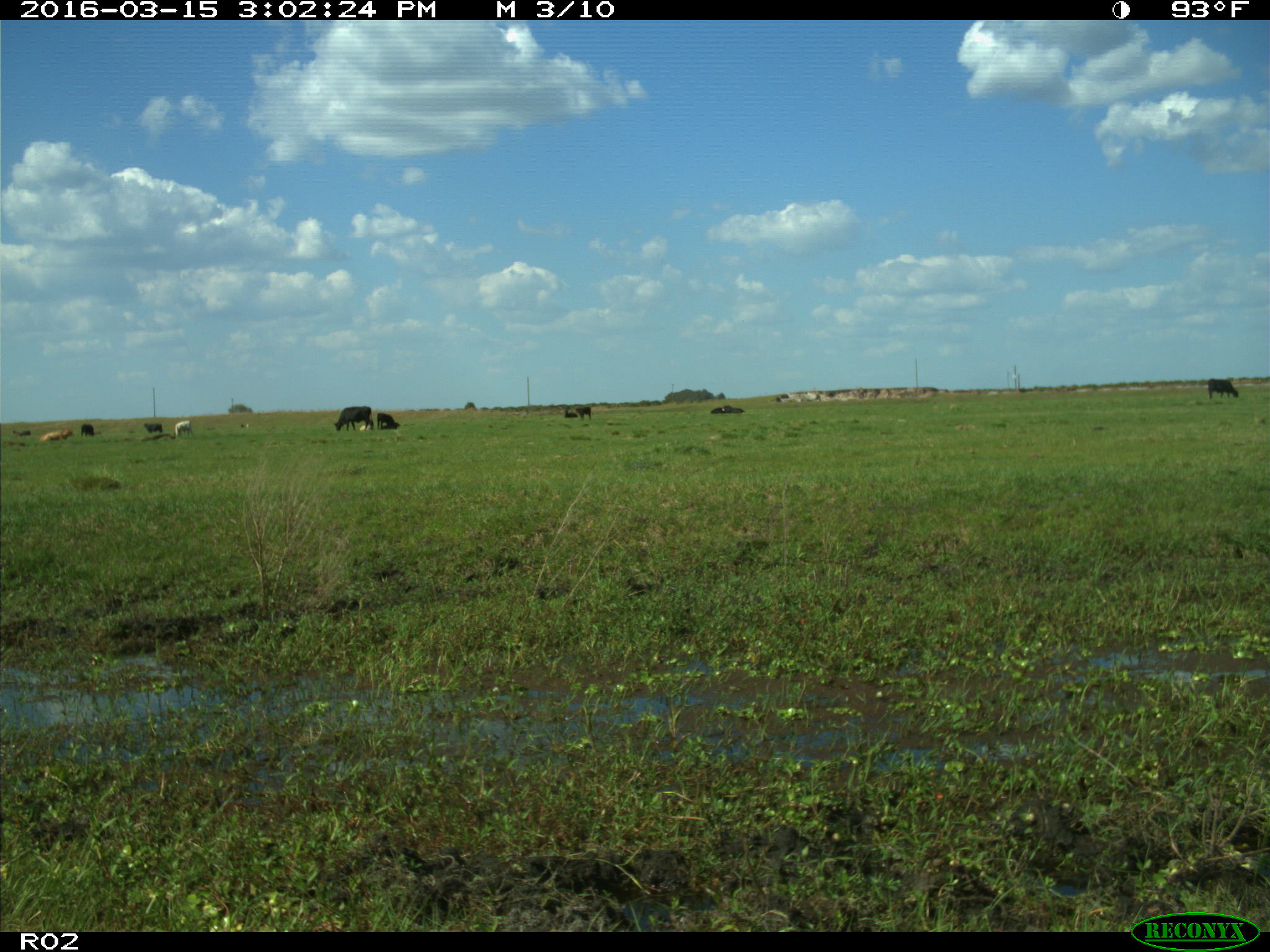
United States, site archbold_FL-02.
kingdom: Animalia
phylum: Chordata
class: Mammalia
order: Artiodactyla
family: Bovidae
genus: Bos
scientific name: Bos taurus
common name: domestic cow